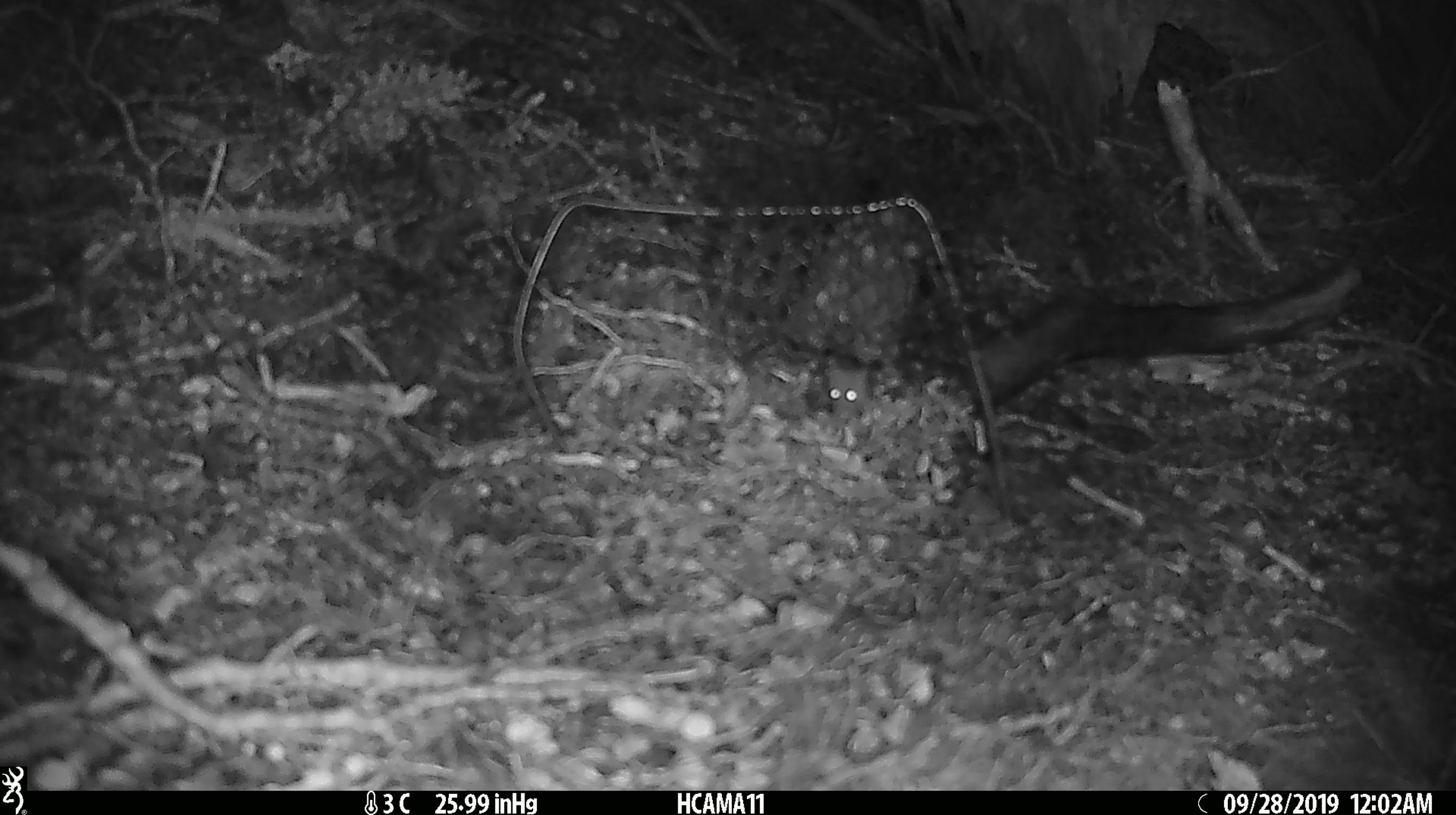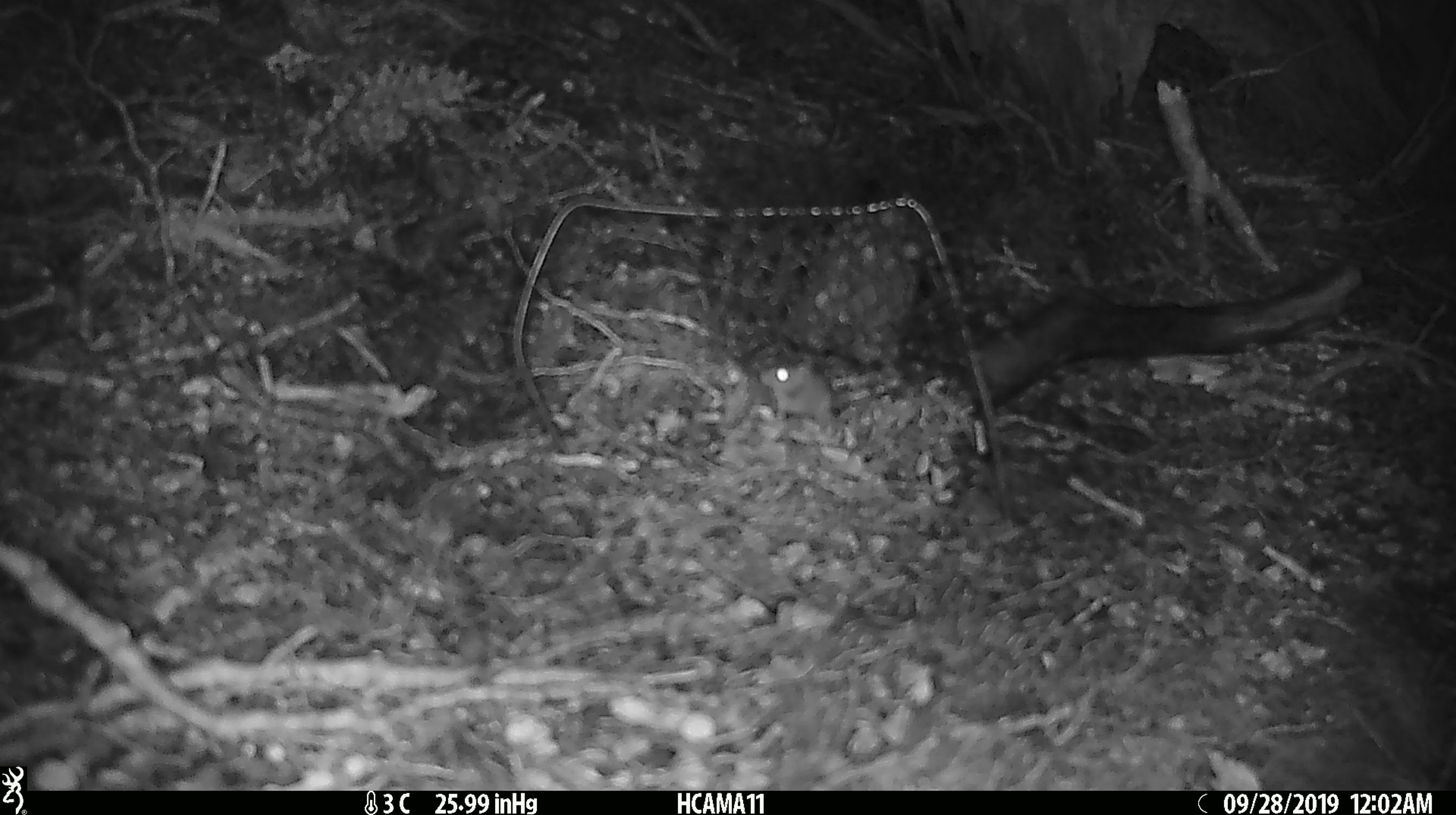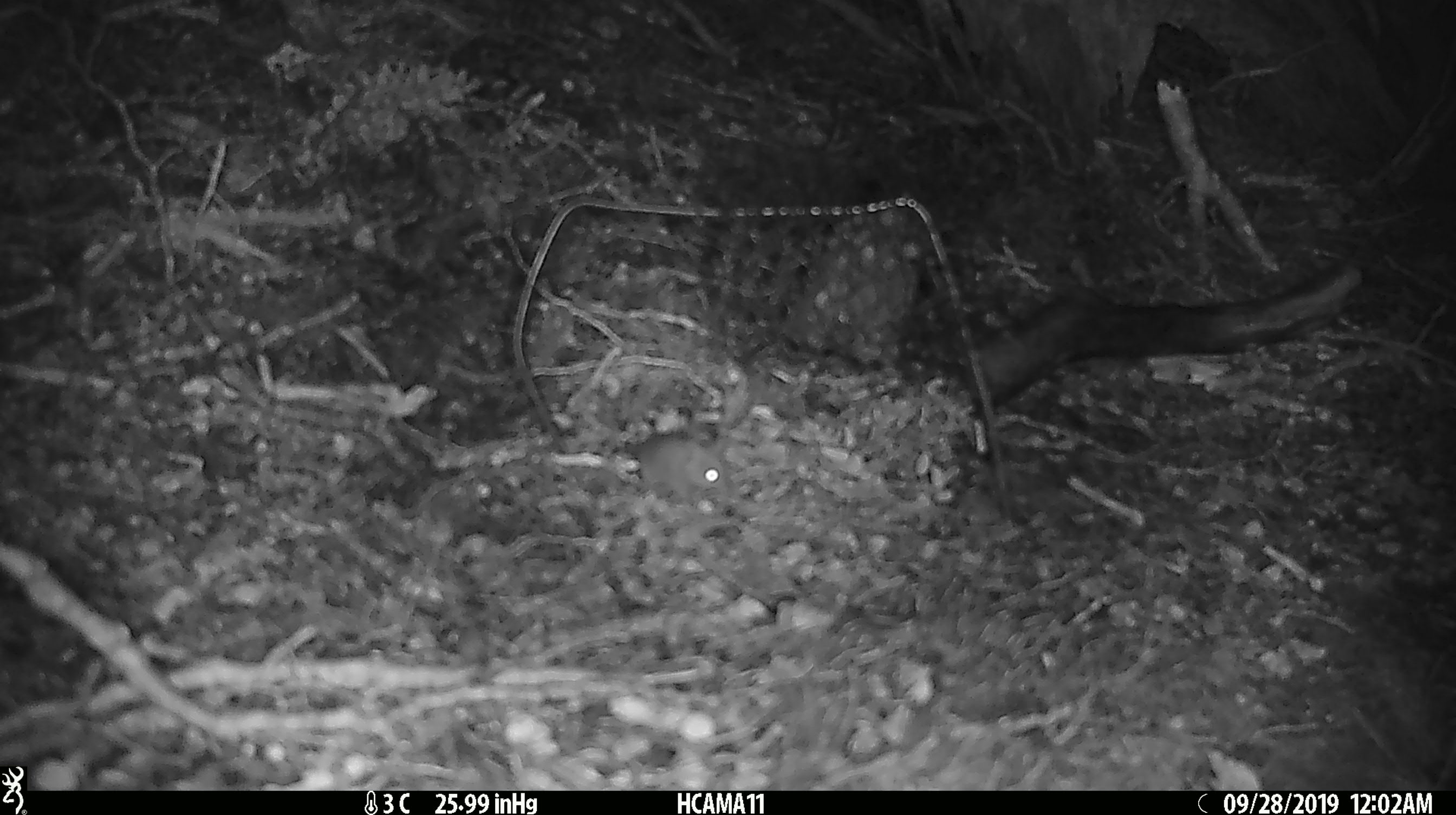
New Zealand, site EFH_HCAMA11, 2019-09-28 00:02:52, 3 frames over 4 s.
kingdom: Animalia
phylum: Chordata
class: Mammalia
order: Rodentia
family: Muridae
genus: Mus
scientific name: Mus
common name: mouse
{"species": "mouse (Mus)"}